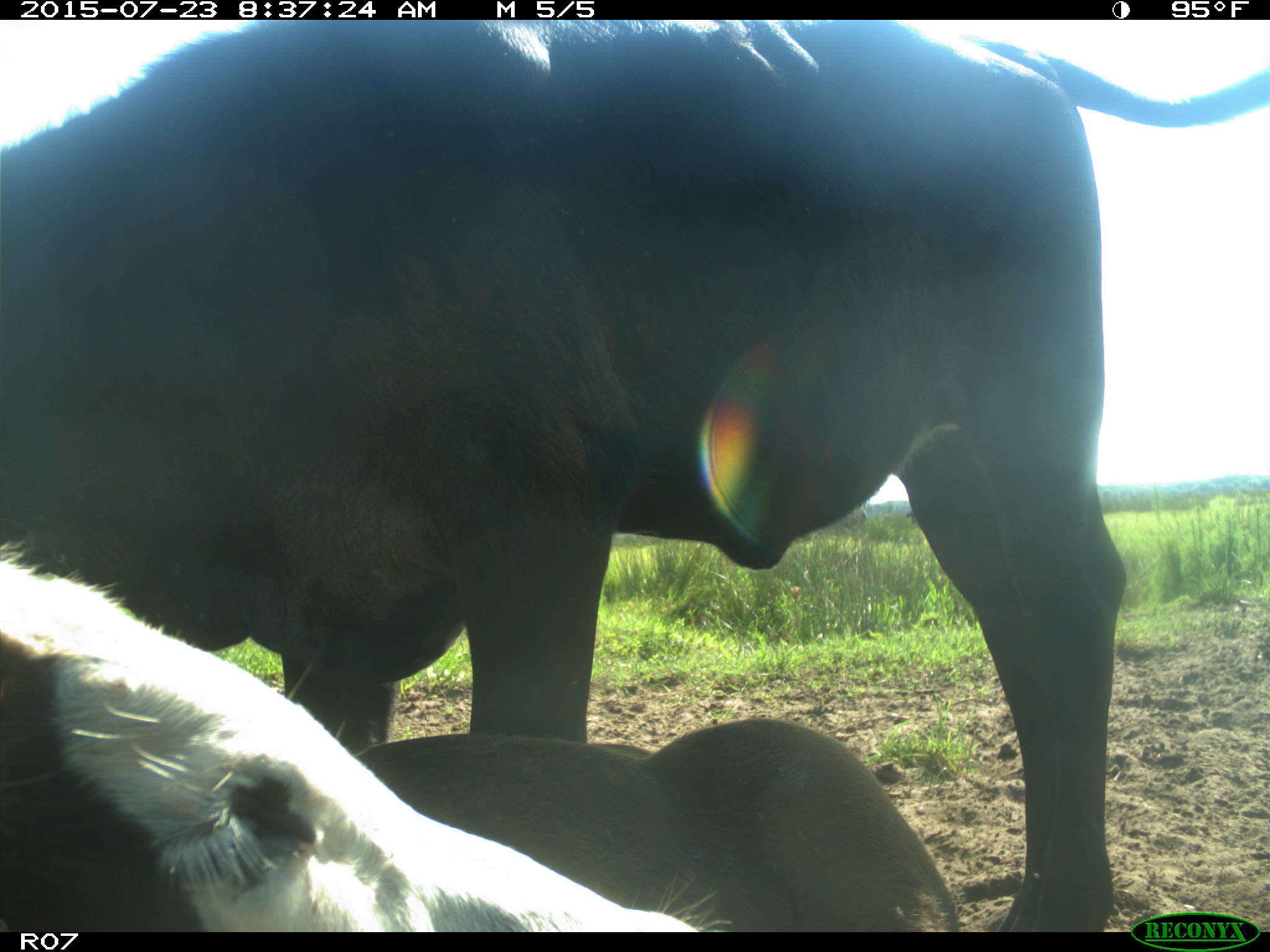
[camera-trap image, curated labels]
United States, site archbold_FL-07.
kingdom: Animalia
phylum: Chordata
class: Mammalia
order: Artiodactyla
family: Bovidae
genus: Bos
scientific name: Bos taurus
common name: domestic cow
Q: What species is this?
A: Bos taurus (domestic cow).